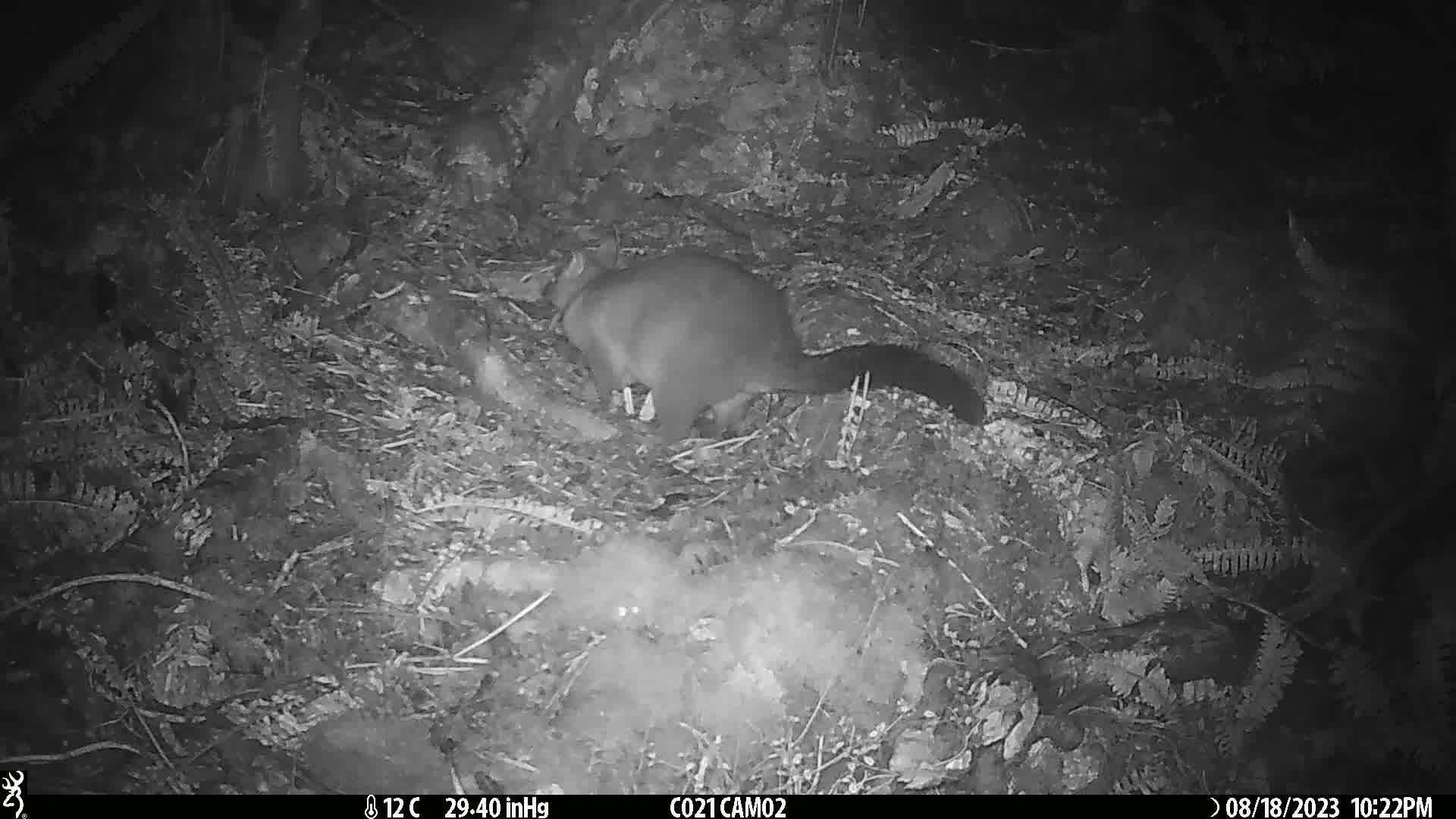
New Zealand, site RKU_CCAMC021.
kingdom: Animalia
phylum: Chordata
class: Mammalia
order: Diprotodontia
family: Phalangeridae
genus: Trichosurus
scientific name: Trichosurus vulpecula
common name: common brushtail possum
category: possum